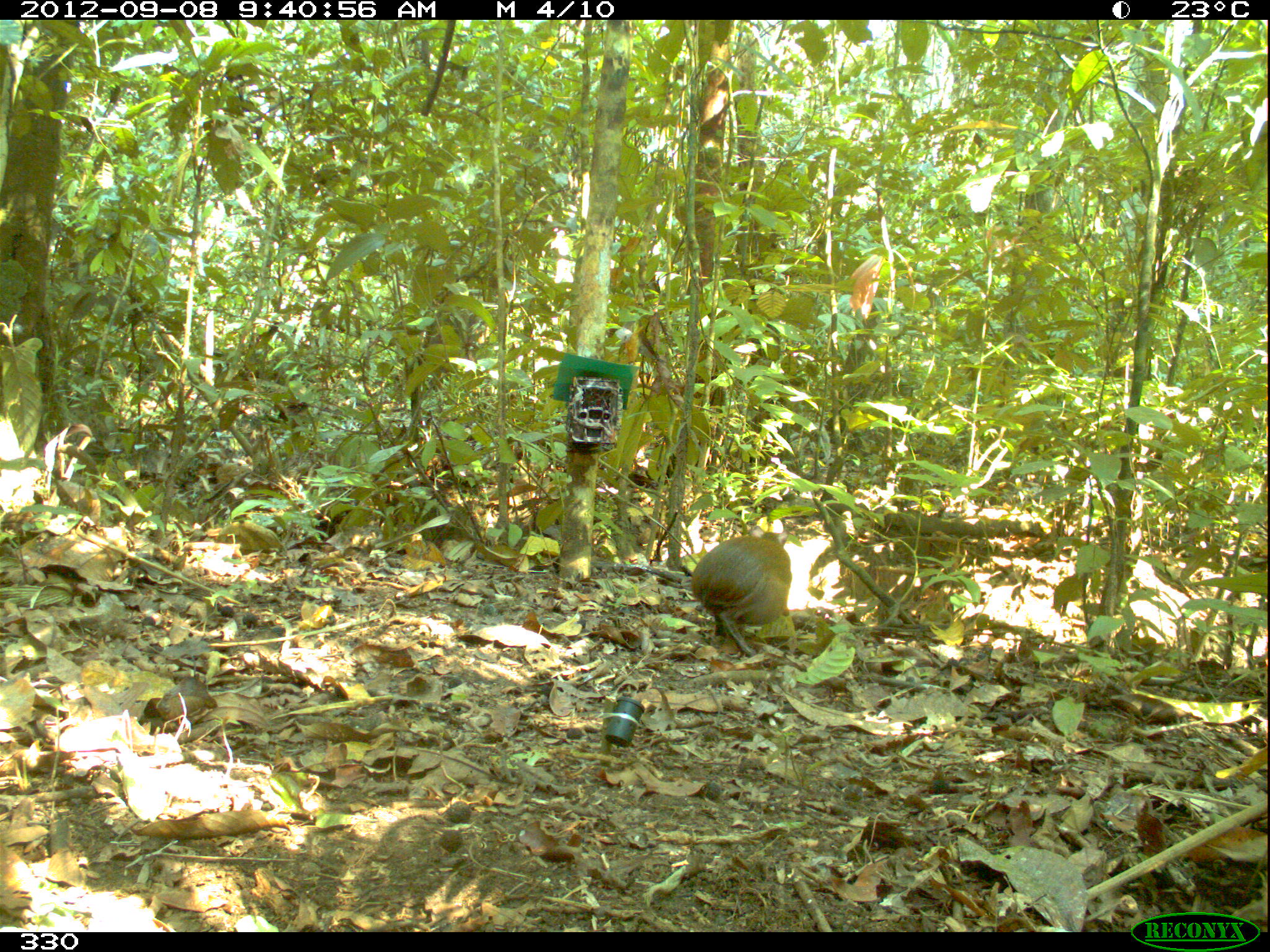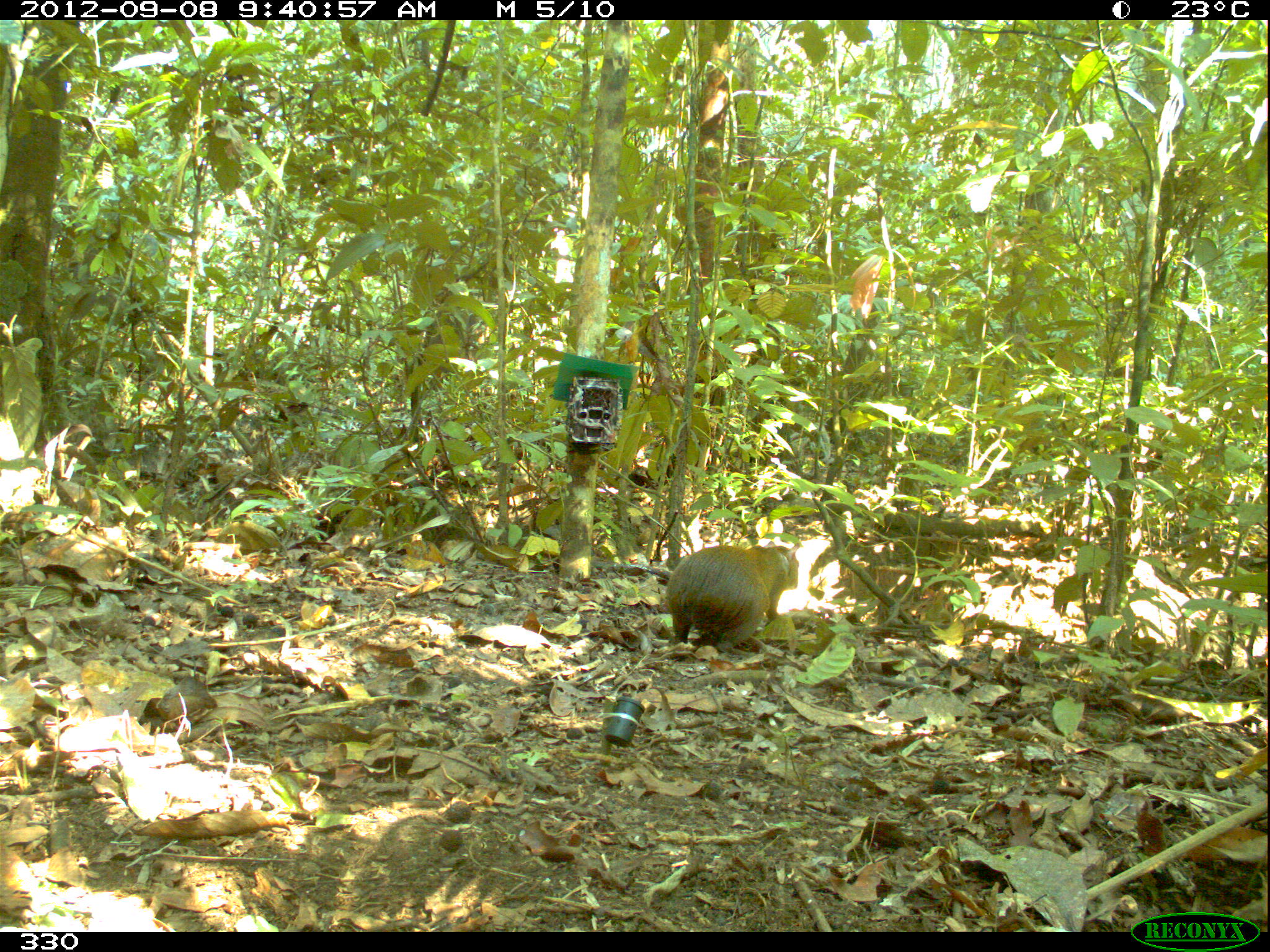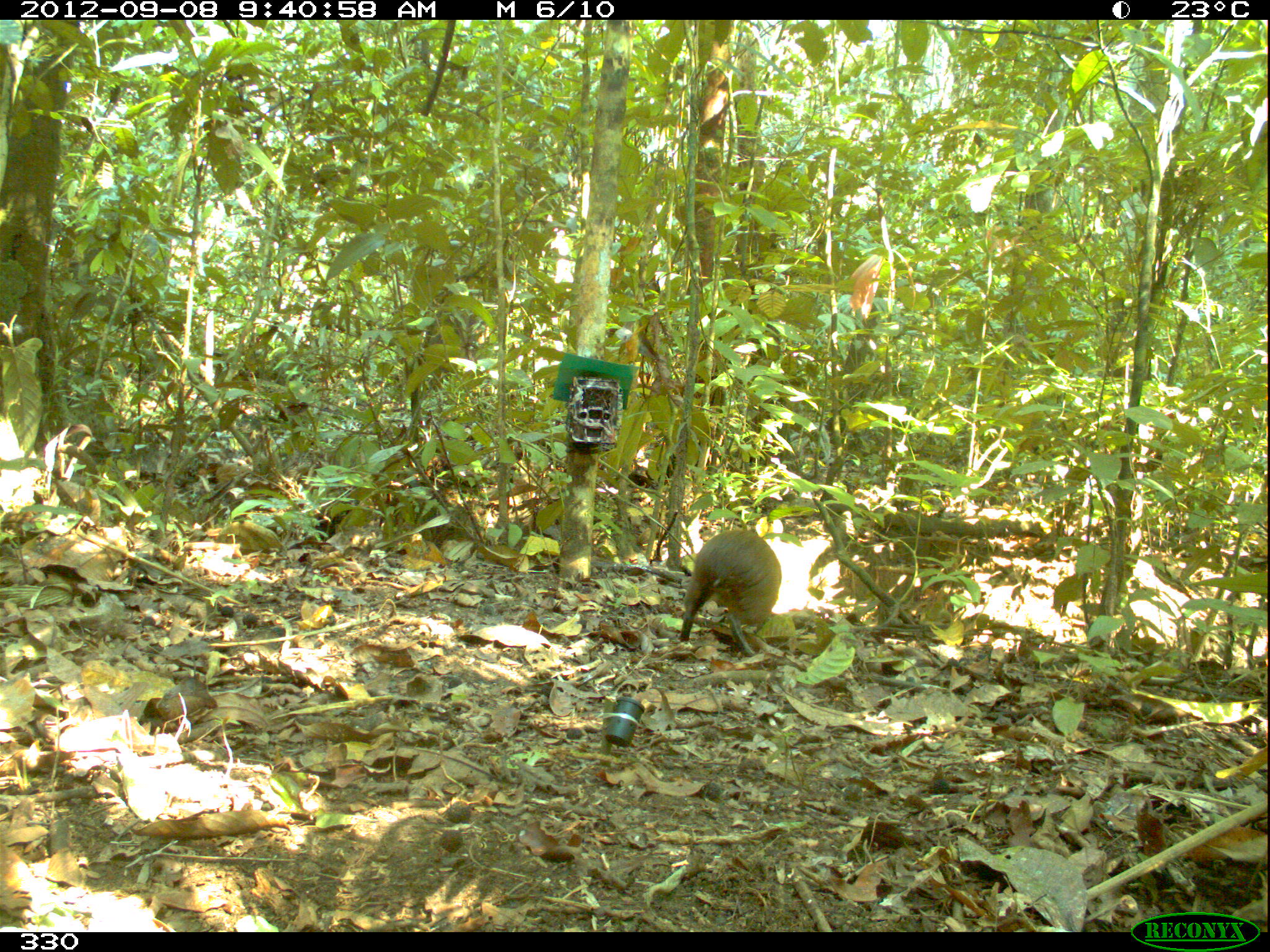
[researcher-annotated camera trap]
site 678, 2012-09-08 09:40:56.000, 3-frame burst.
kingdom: Animalia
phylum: Chordata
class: Mammalia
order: Rodentia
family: Dasyproctidae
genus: Dasyprocta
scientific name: Dasyprocta punctata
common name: central american agouti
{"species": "Dasyprocta punctata (central american agouti)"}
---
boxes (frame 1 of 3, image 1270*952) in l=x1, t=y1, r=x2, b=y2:
dasyprocta punctata: l=691, t=525, r=791, b=657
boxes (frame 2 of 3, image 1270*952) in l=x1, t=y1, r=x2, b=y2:
dasyprocta punctata: l=666, t=541, r=798, b=652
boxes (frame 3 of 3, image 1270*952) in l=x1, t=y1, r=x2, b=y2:
dasyprocta punctata: l=680, t=529, r=781, b=655